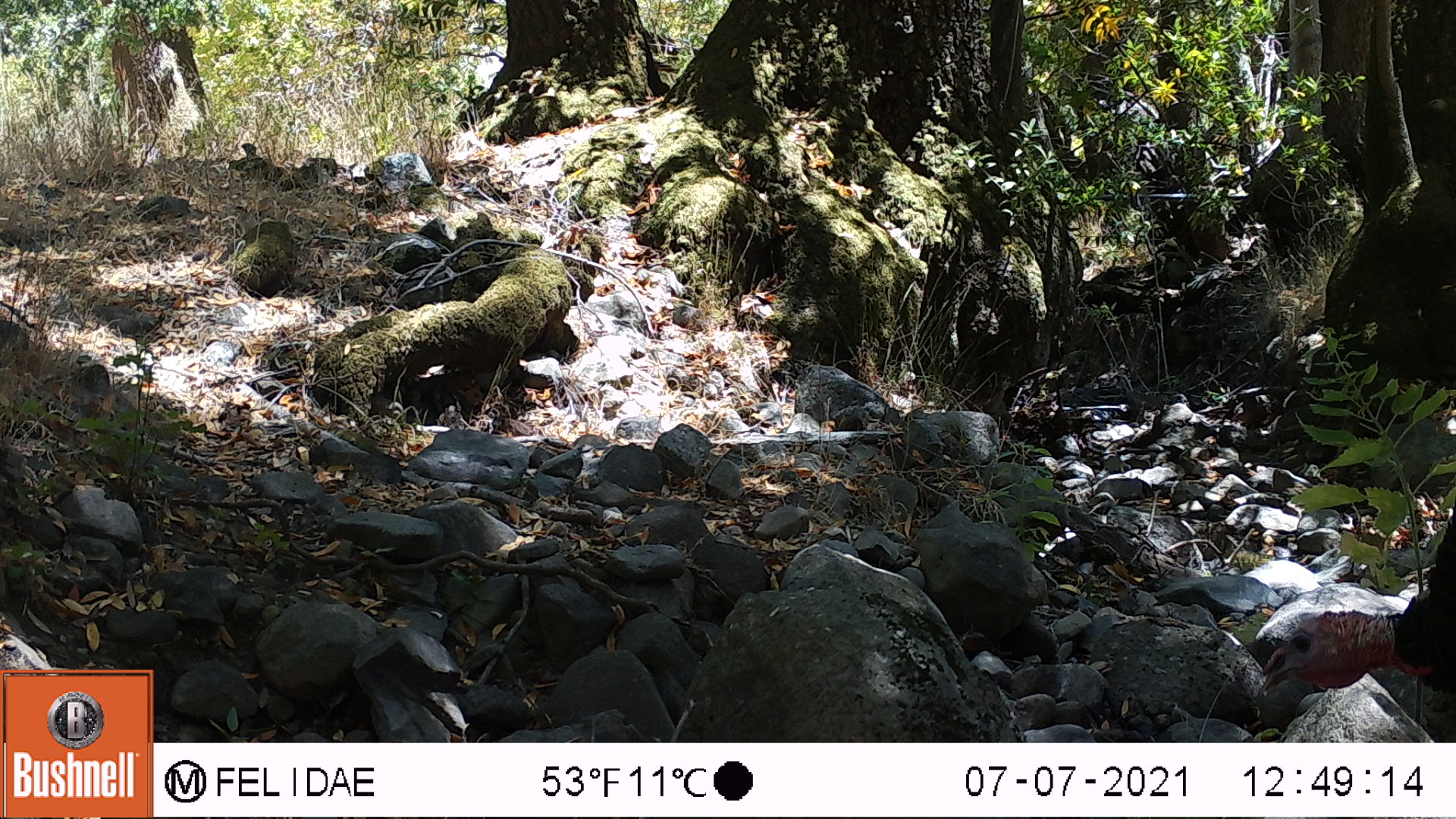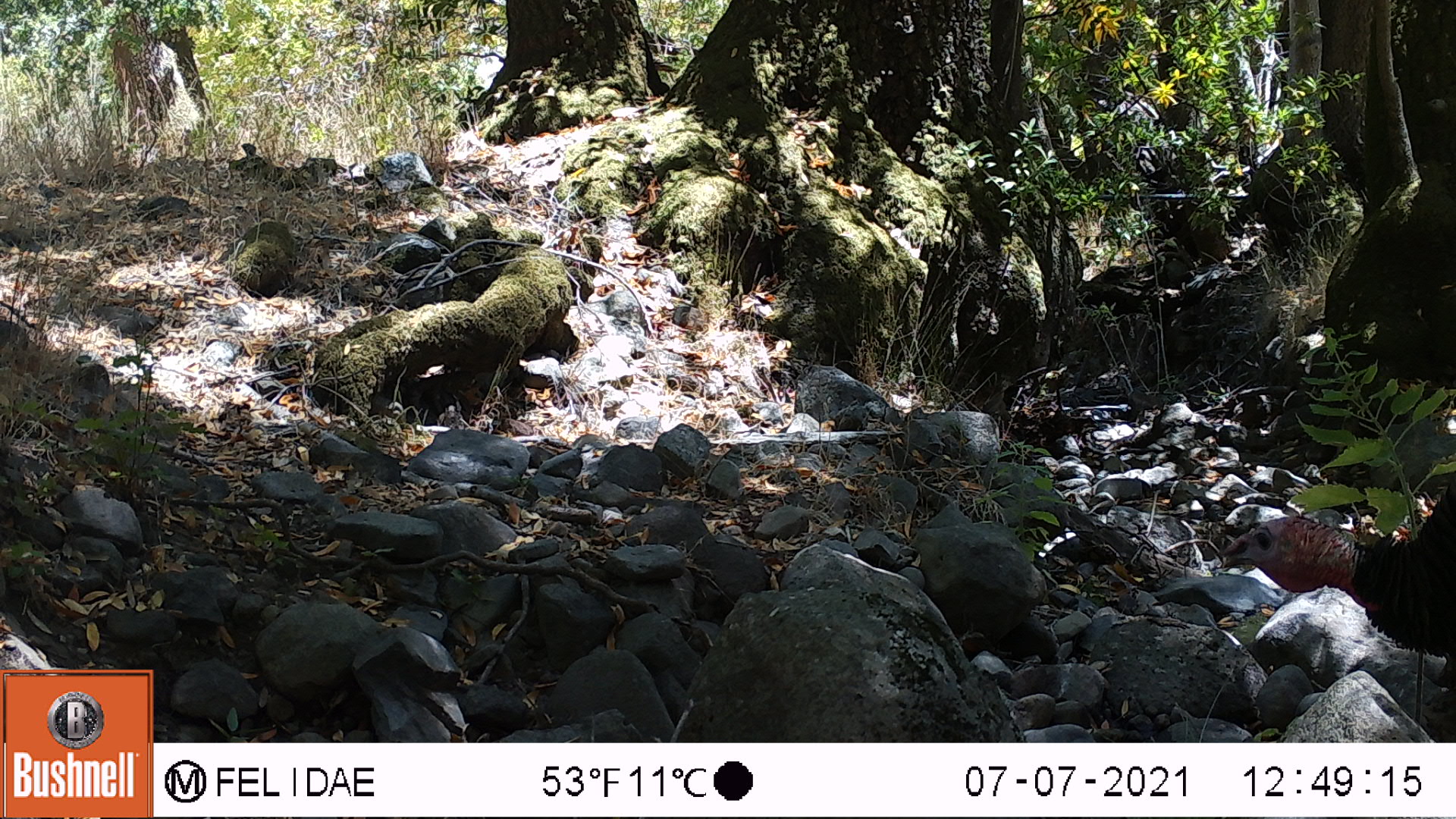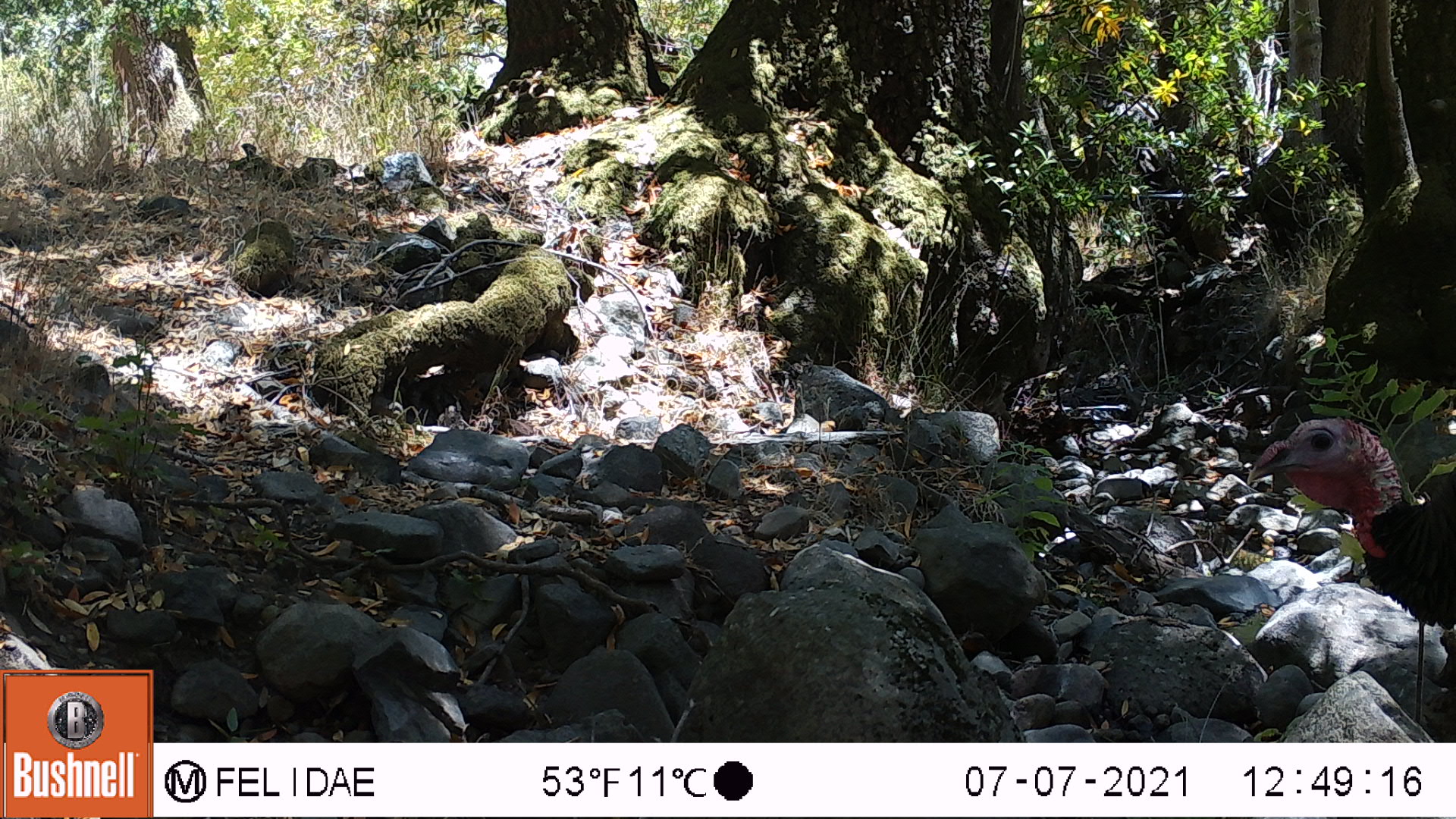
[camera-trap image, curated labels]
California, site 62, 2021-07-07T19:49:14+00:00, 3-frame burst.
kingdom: Animalia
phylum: Chordata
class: Aves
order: Galliformes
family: Phasianidae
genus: Meleagris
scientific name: Meleagris gallopavo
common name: turkey